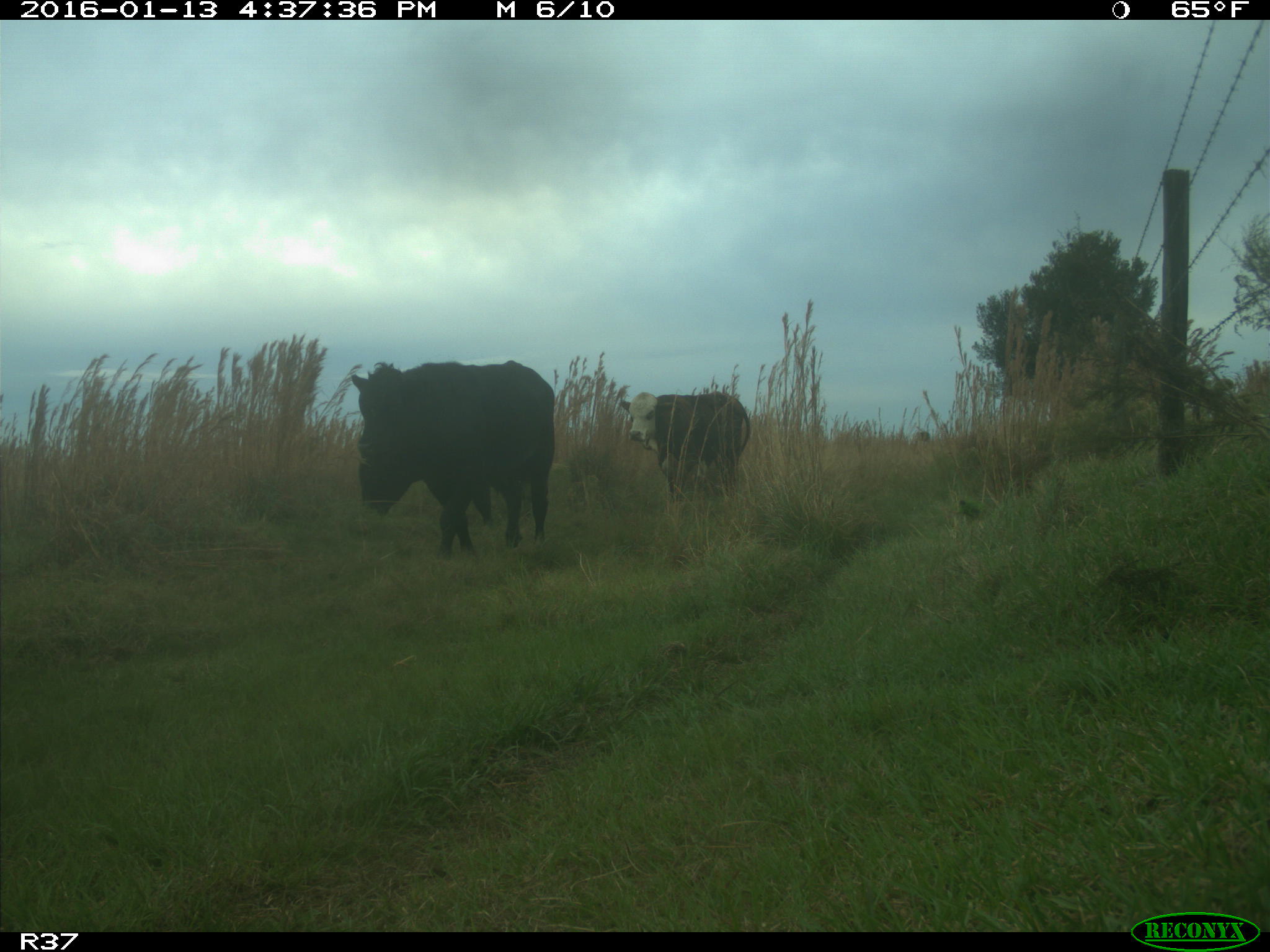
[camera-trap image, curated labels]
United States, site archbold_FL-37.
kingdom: Animalia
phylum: Chordata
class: Mammalia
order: Artiodactyla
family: Bovidae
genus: Bos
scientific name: Bos taurus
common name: domestic cow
Bos taurus (domestic cow).